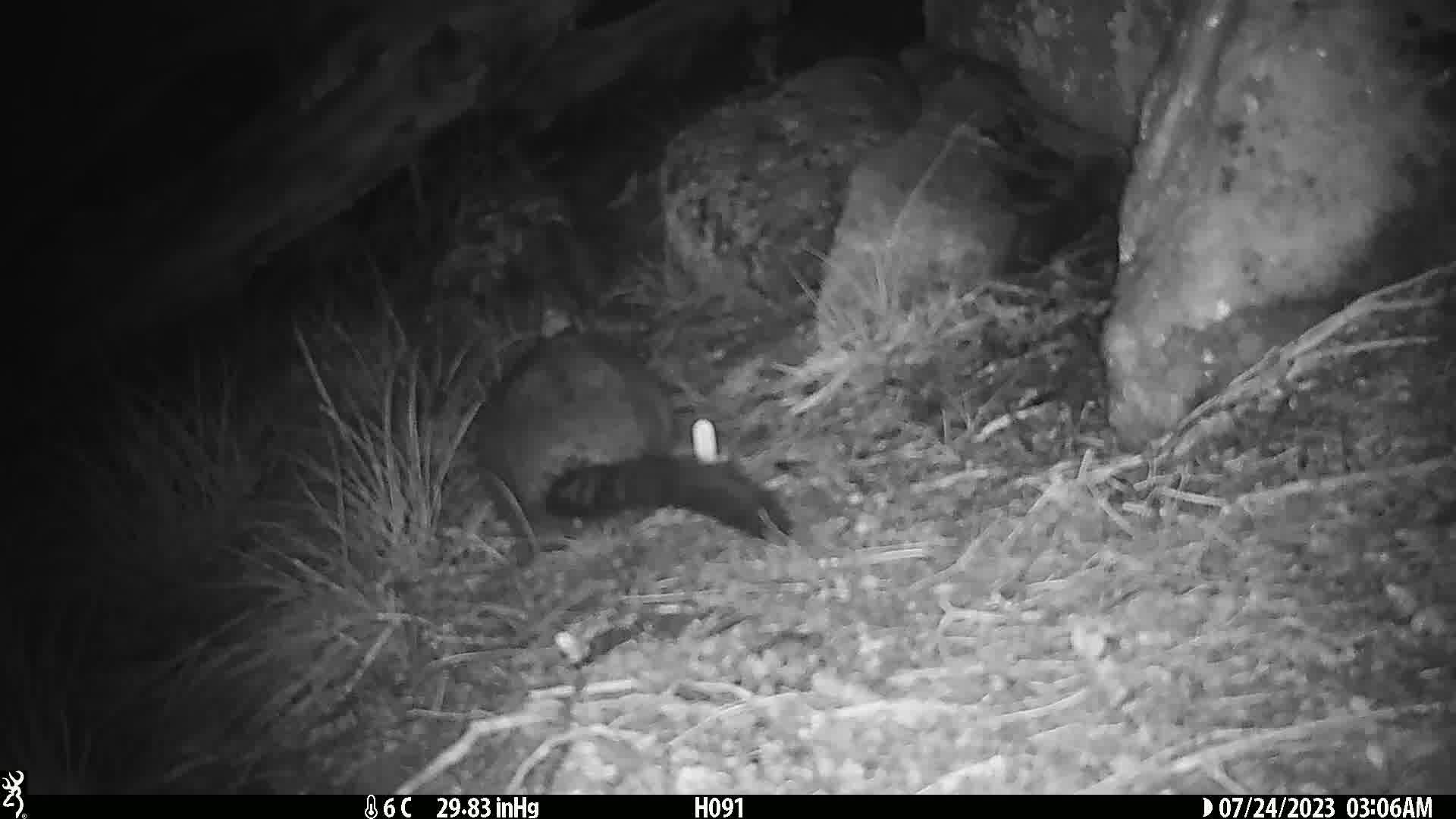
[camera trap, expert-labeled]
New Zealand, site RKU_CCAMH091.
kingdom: Animalia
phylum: Chordata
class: Mammalia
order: Diprotodontia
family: Phalangeridae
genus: Trichosurus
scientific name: Trichosurus vulpecula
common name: common brushtail possum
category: possum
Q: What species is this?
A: Possum (common brushtail possum) (Trichosurus vulpecula).